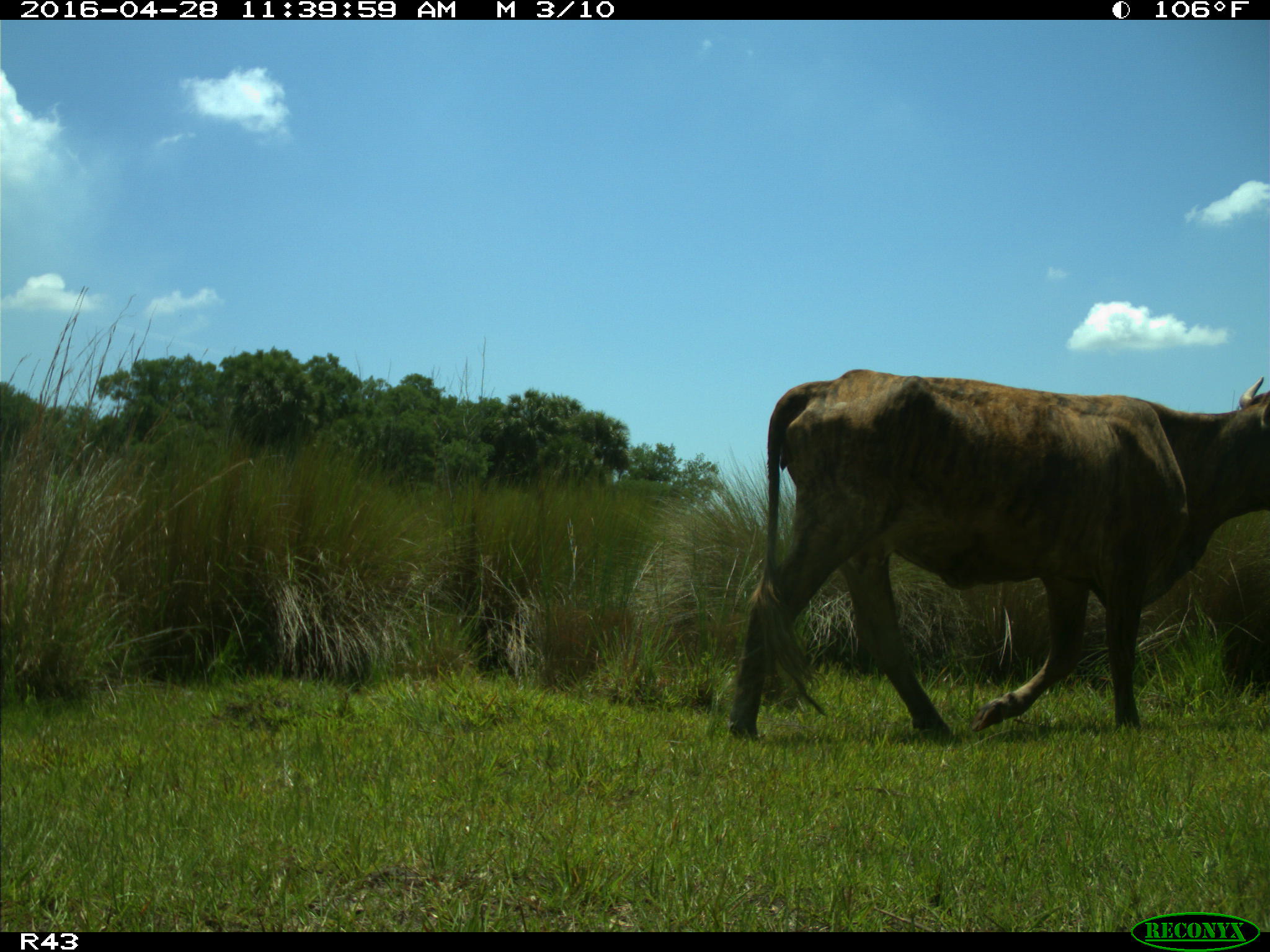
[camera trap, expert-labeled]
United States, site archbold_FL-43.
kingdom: Animalia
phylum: Chordata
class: Mammalia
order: Artiodactyla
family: Bovidae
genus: Bos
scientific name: Bos taurus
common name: domestic cow